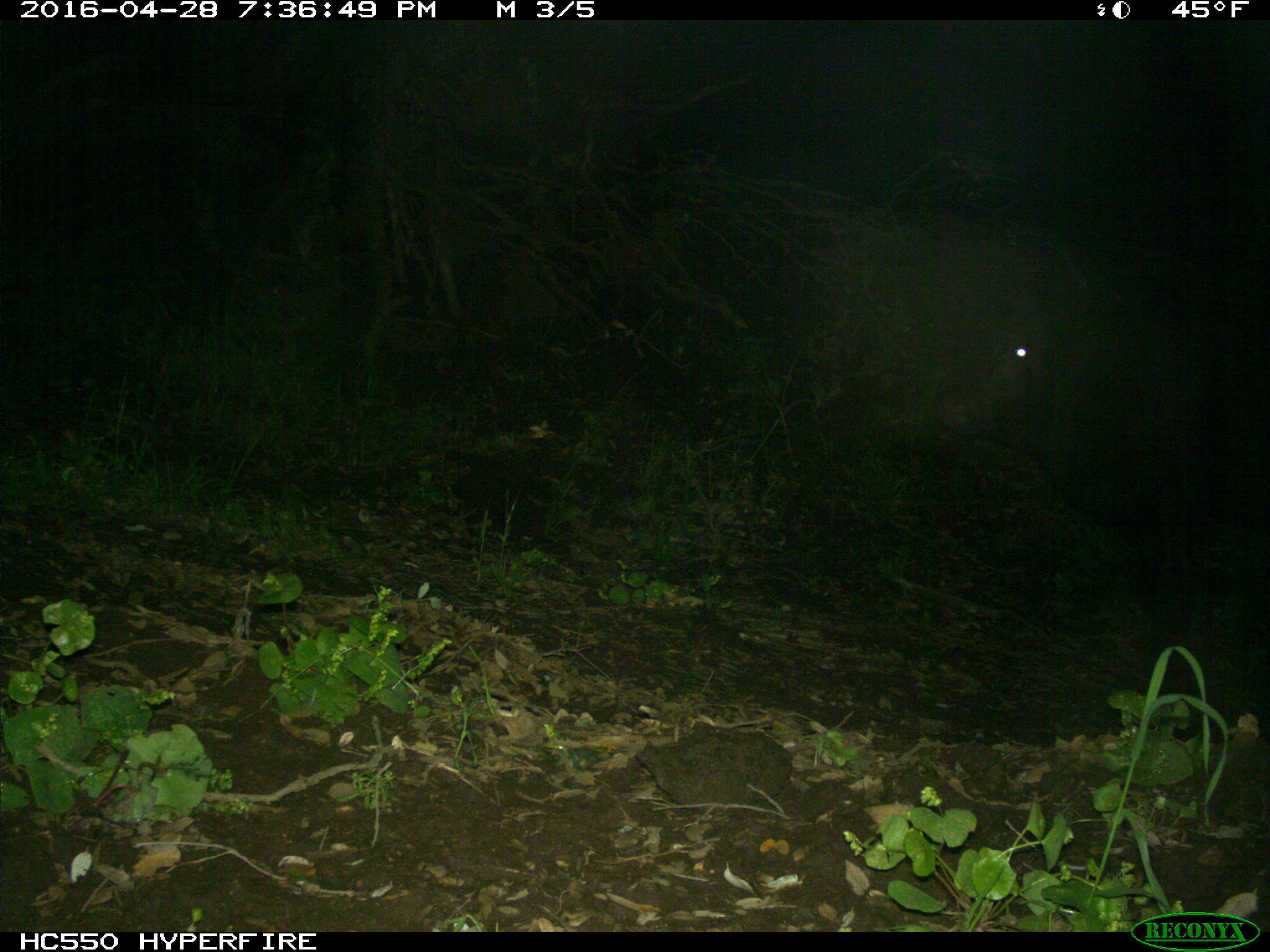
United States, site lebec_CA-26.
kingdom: Animalia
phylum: Chordata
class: Mammalia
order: Artiodactyla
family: Bovidae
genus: Bos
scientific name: Bos taurus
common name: domestic cow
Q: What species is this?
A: Bos taurus (domestic cow).